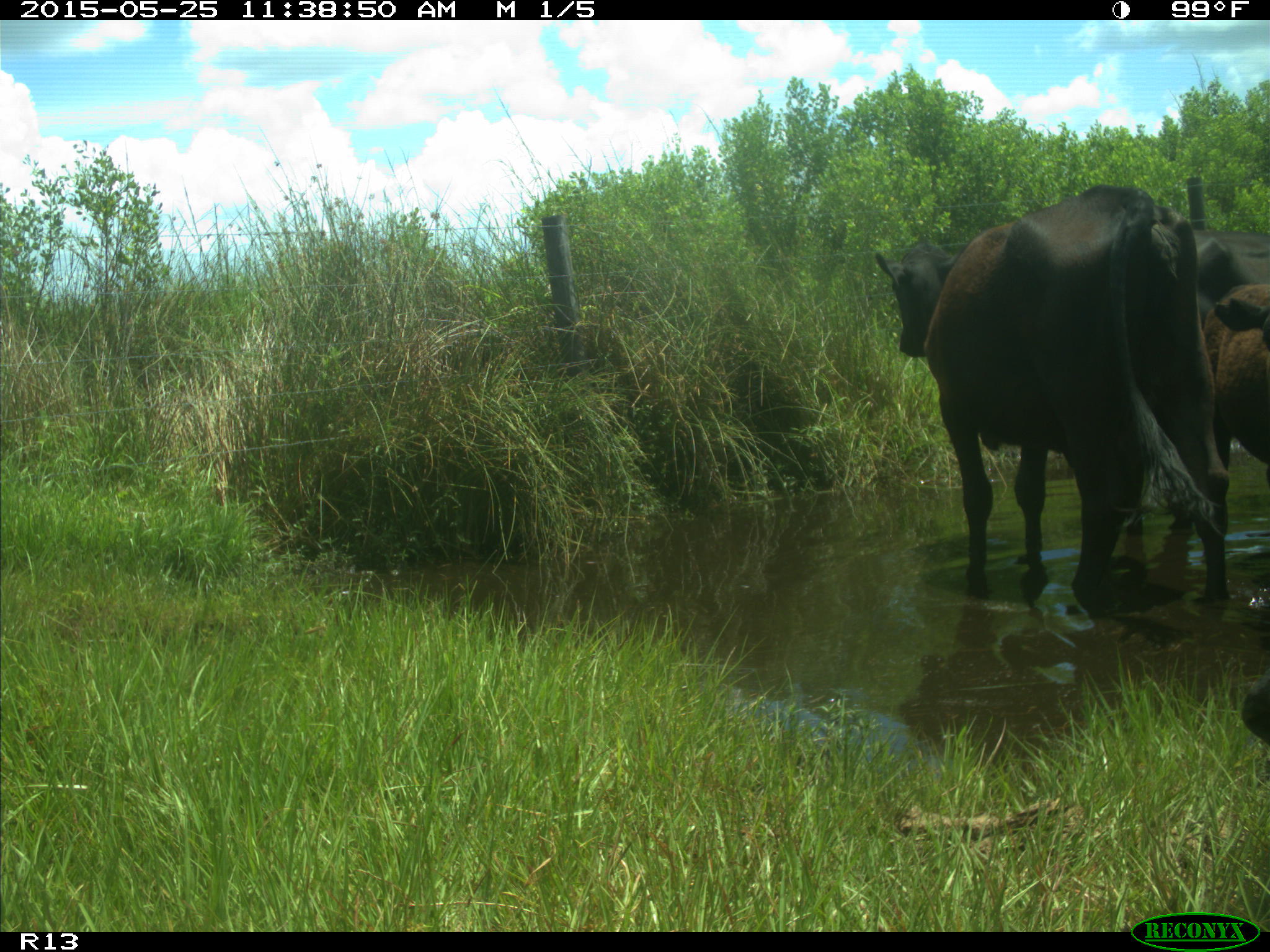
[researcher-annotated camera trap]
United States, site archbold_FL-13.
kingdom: Animalia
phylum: Chordata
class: Mammalia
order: Artiodactyla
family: Bovidae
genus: Bos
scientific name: Bos taurus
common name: domestic cow